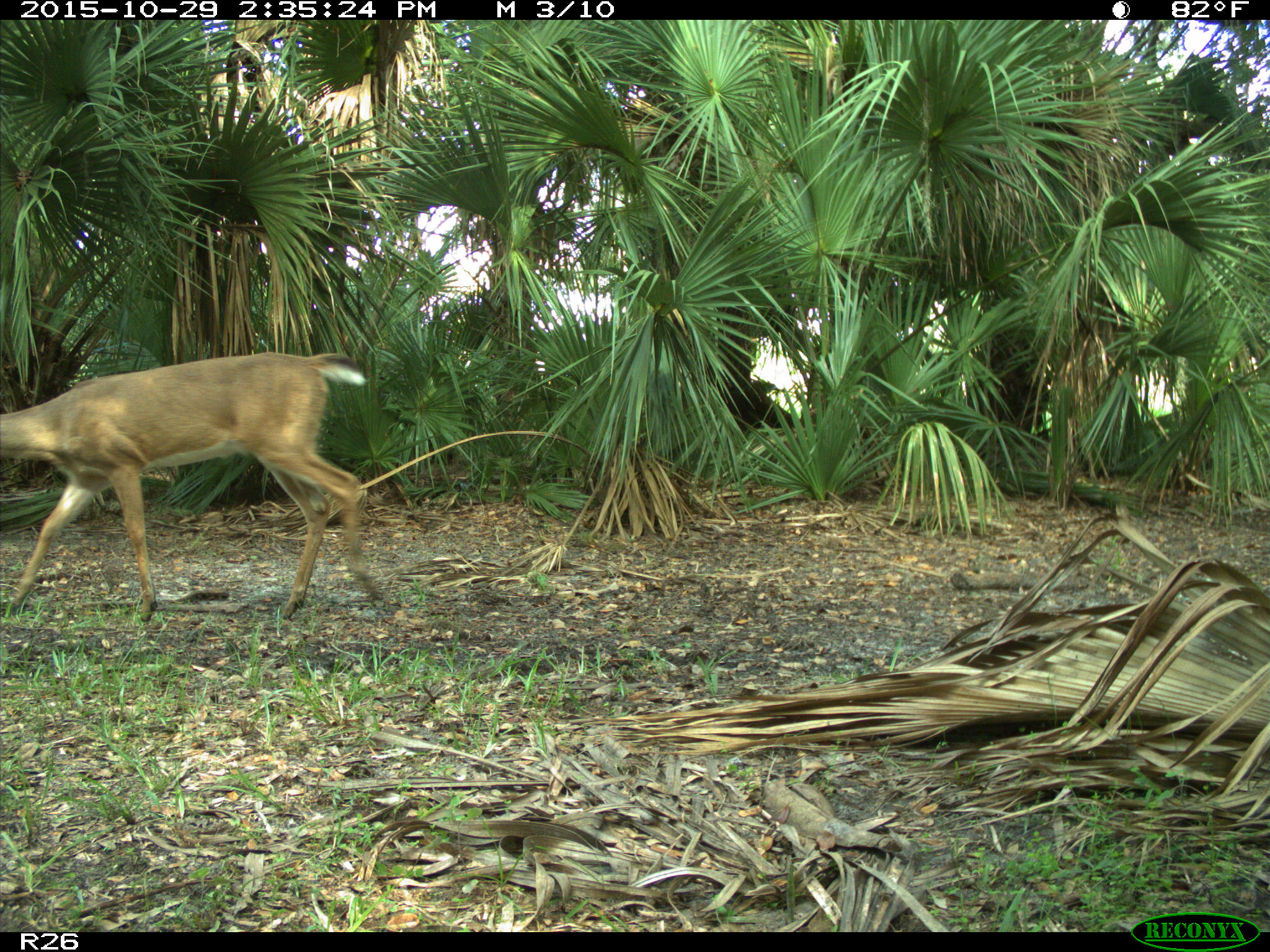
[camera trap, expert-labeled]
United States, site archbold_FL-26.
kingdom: Animalia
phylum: Chordata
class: Mammalia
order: Artiodactyla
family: Cervidae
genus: Odocoileus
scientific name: Odocoileus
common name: deer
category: unidentified deer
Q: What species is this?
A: Unidentified deer (deer) (Odocoileus).